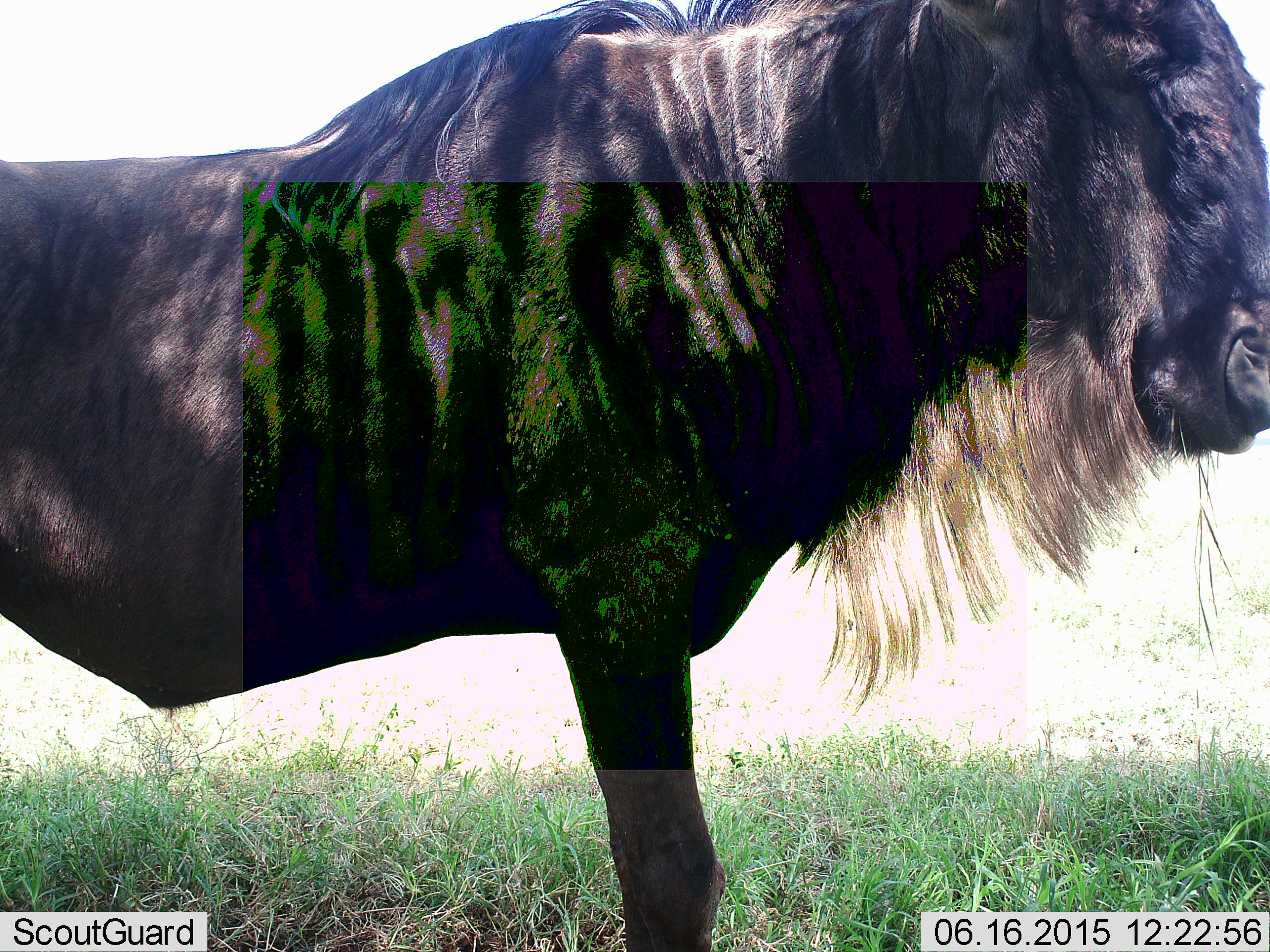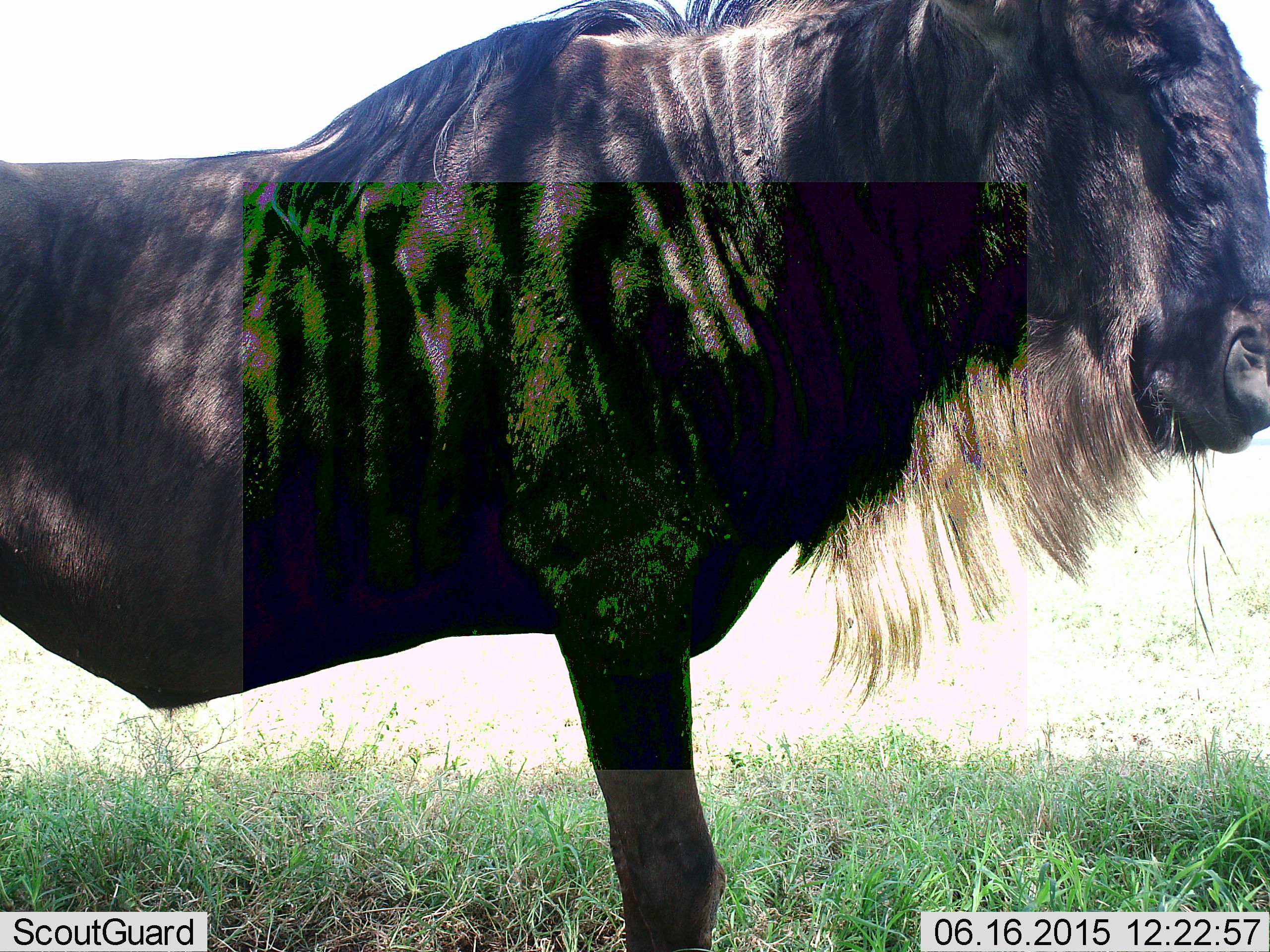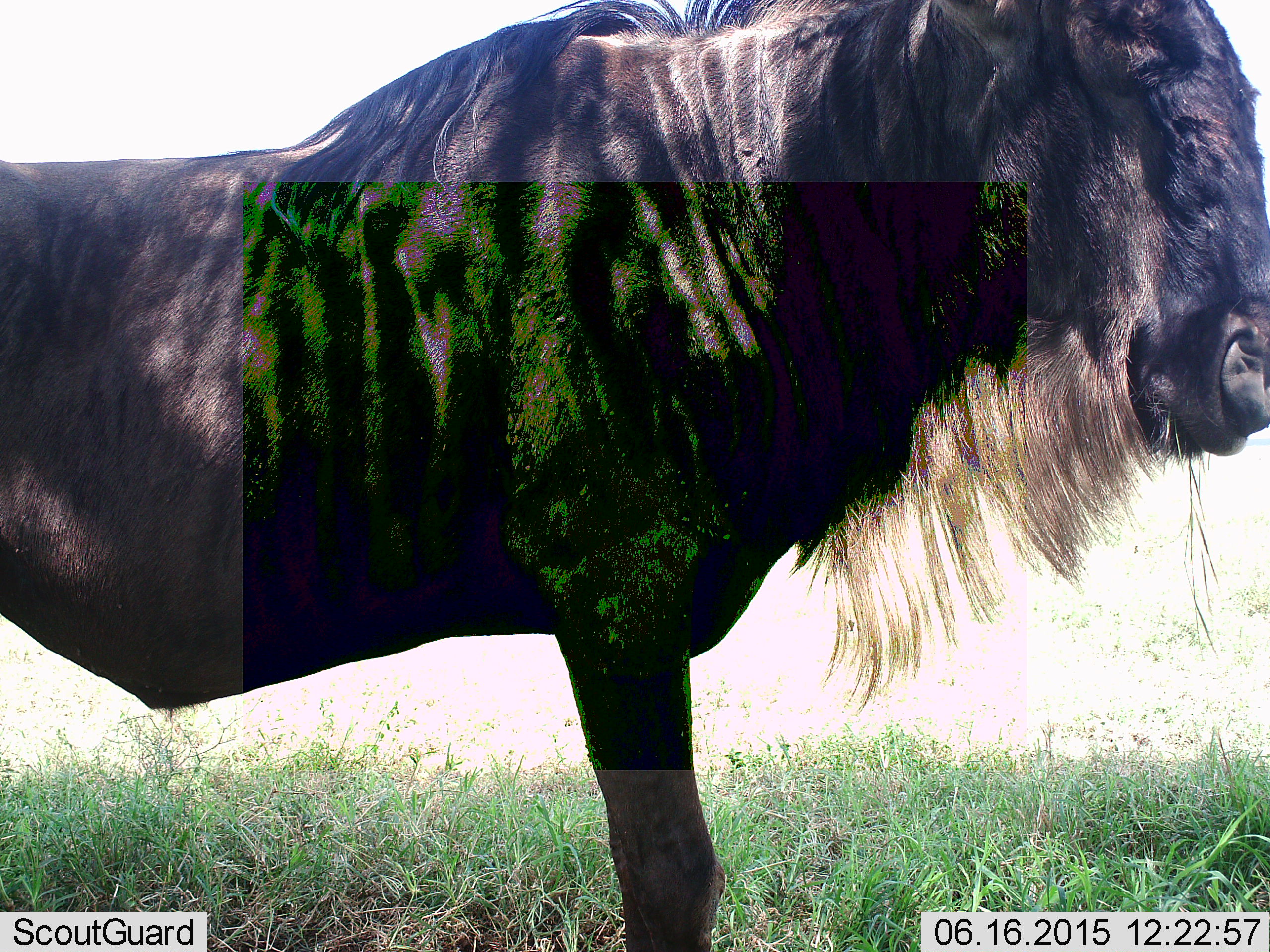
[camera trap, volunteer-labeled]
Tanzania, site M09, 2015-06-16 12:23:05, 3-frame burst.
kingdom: Animalia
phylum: Chordata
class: Mammalia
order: Artiodactyla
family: Bovidae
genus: Connochaetes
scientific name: Connochaetes taurinus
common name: blue wildebeest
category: wildebeest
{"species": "wildebeest (blue wildebeest) (Connochaetes taurinus)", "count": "1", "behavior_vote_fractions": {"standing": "100%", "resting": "0%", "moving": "0%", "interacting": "0%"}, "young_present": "0%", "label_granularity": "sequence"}